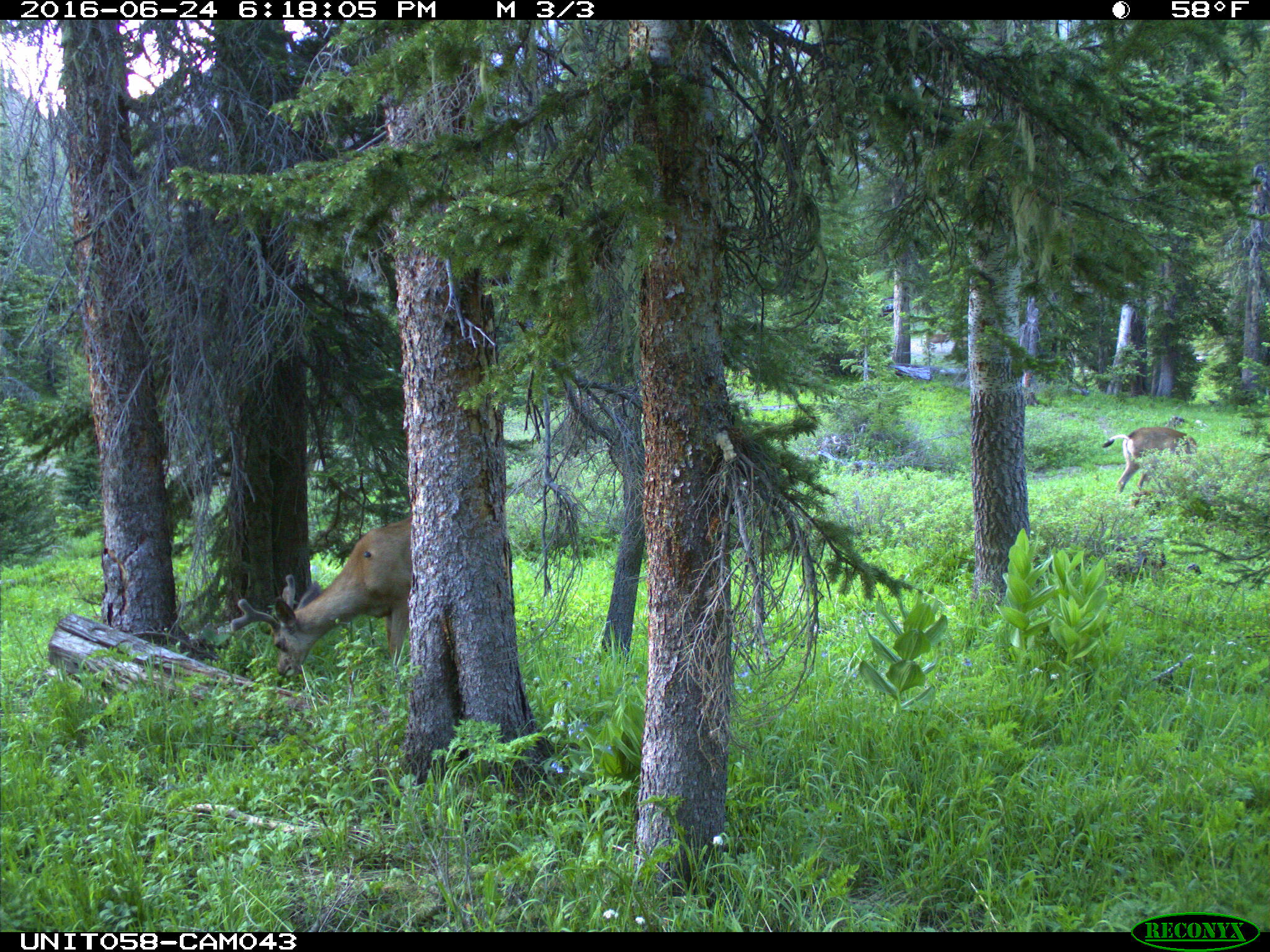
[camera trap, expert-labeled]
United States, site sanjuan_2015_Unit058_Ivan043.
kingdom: Animalia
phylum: Chordata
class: Mammalia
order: Artiodactyla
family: Cervidae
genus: Odocoileus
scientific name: Odocoileus hemionus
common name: mule deer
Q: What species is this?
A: Odocoileus hemionus (mule deer).